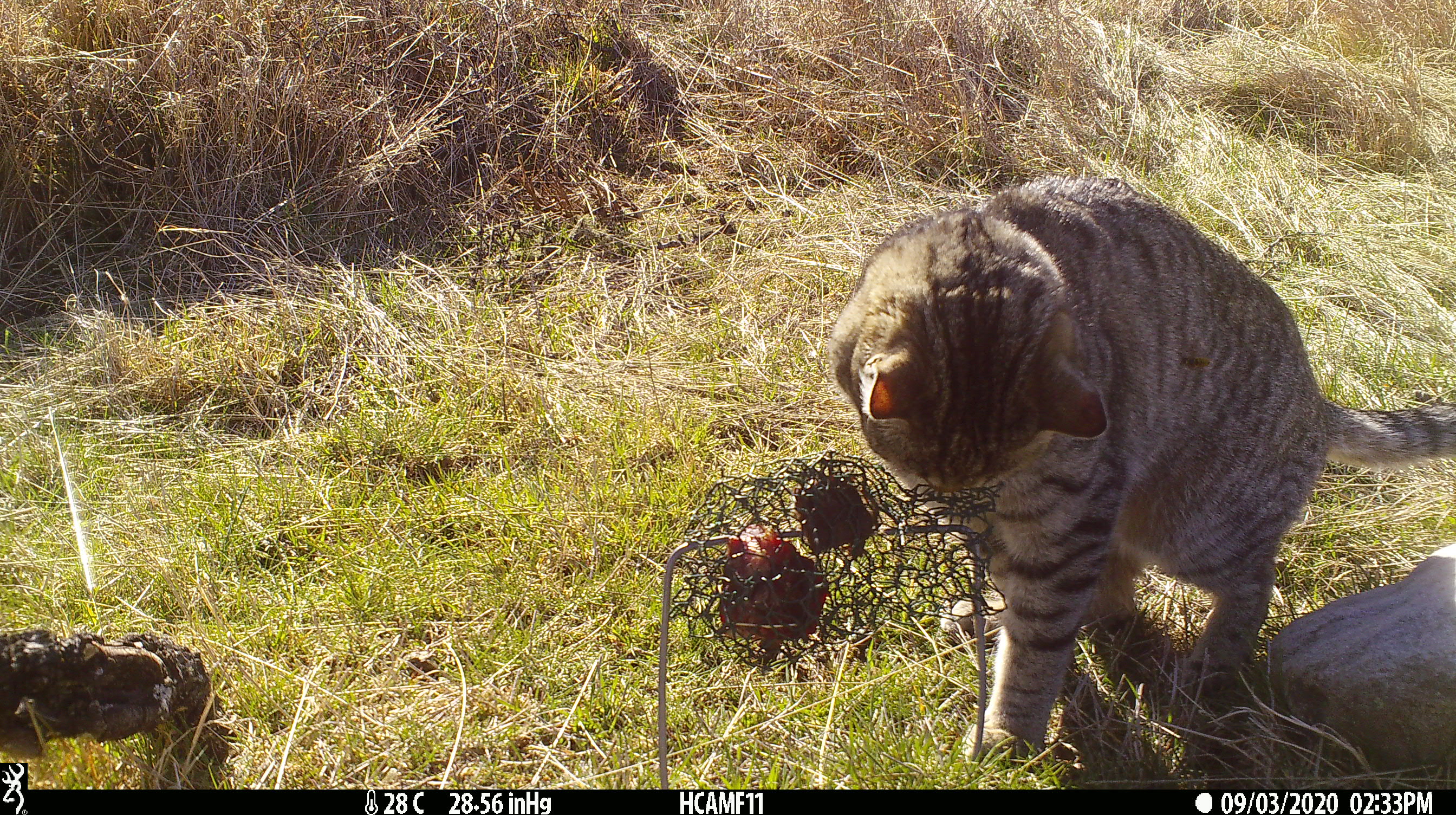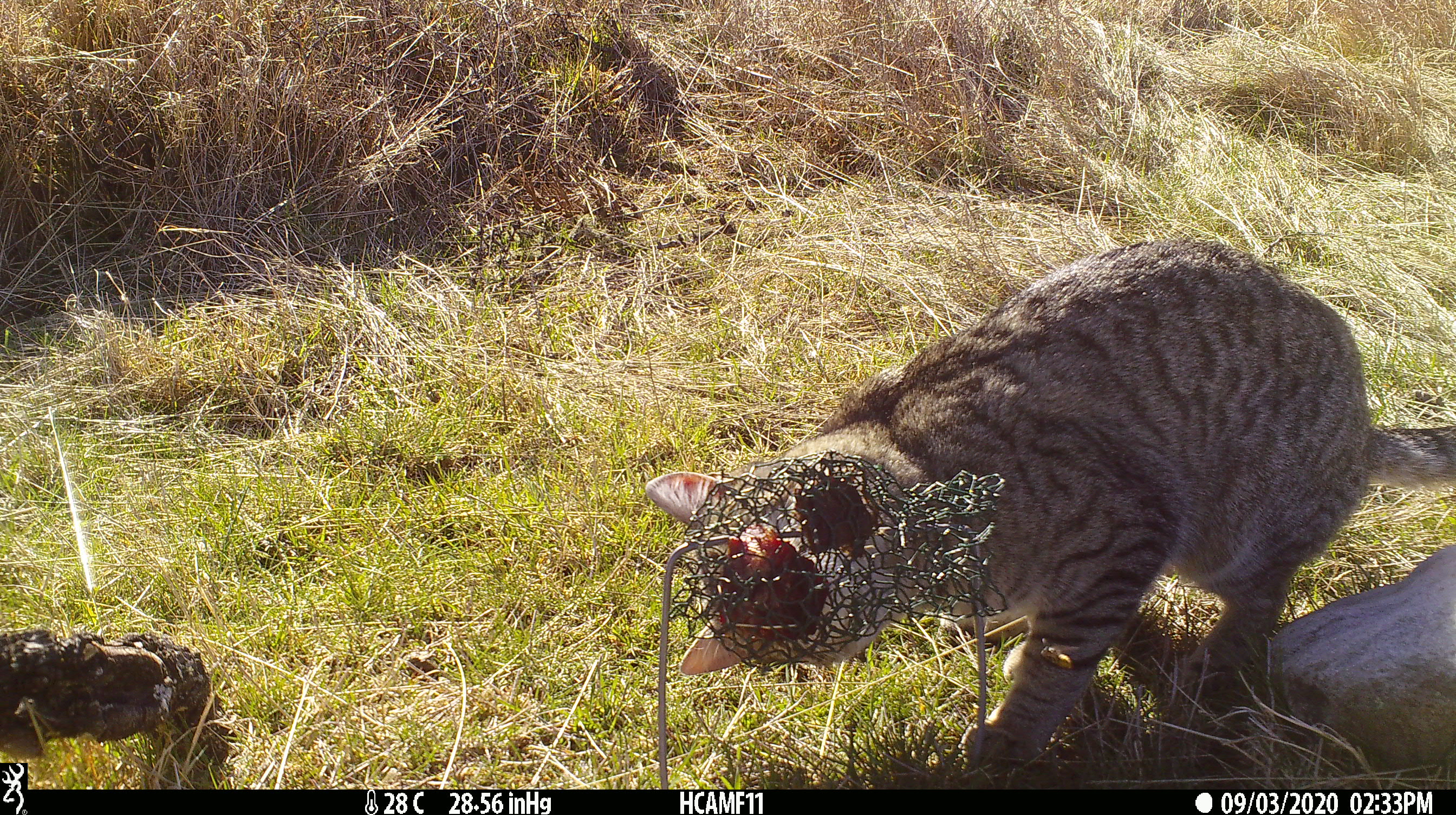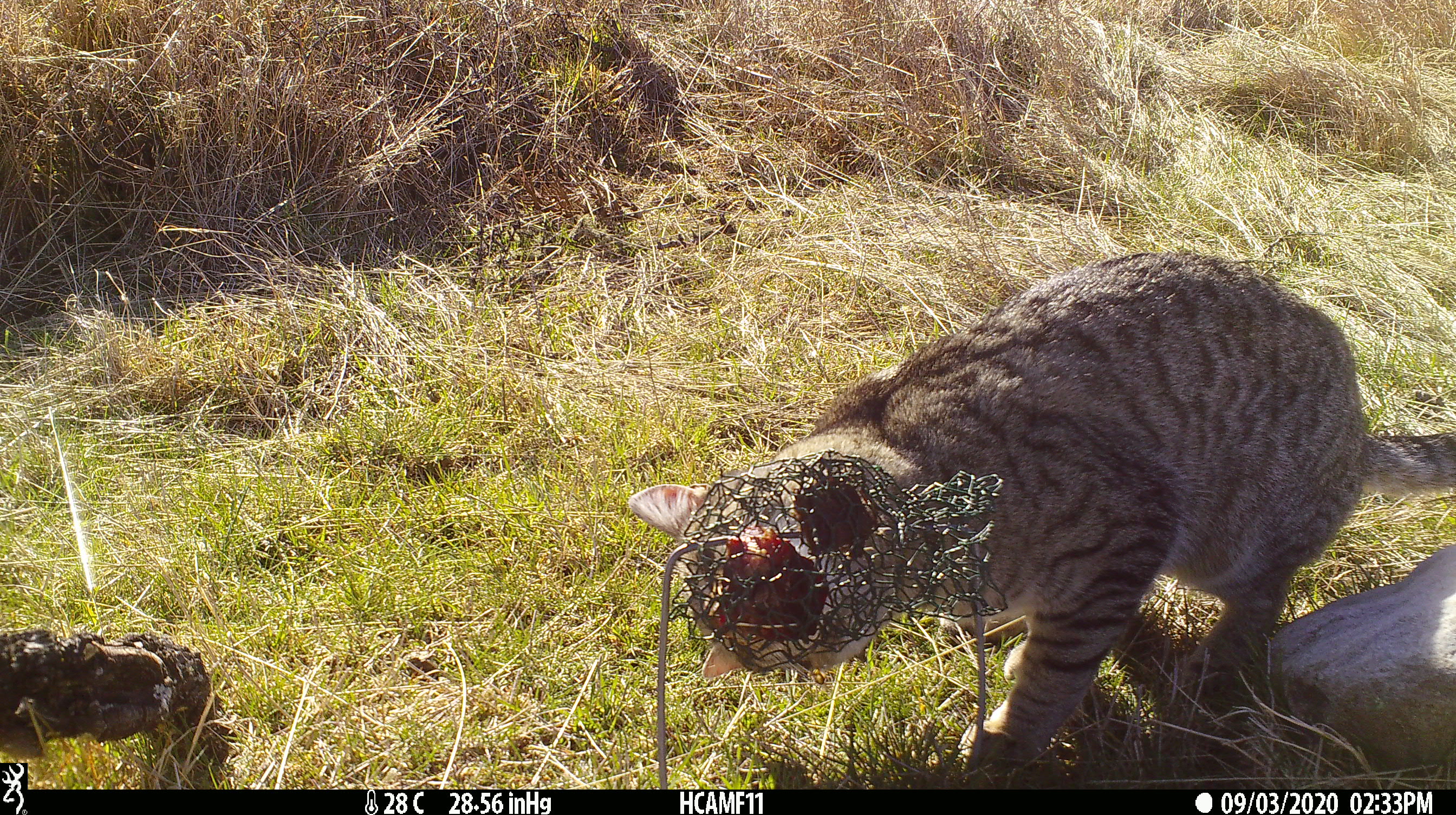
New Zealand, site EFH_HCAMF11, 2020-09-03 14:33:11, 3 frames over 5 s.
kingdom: Animalia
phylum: Chordata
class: Mammalia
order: Carnivora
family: Felidae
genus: Felis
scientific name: Felis catus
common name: domestic cat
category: cat